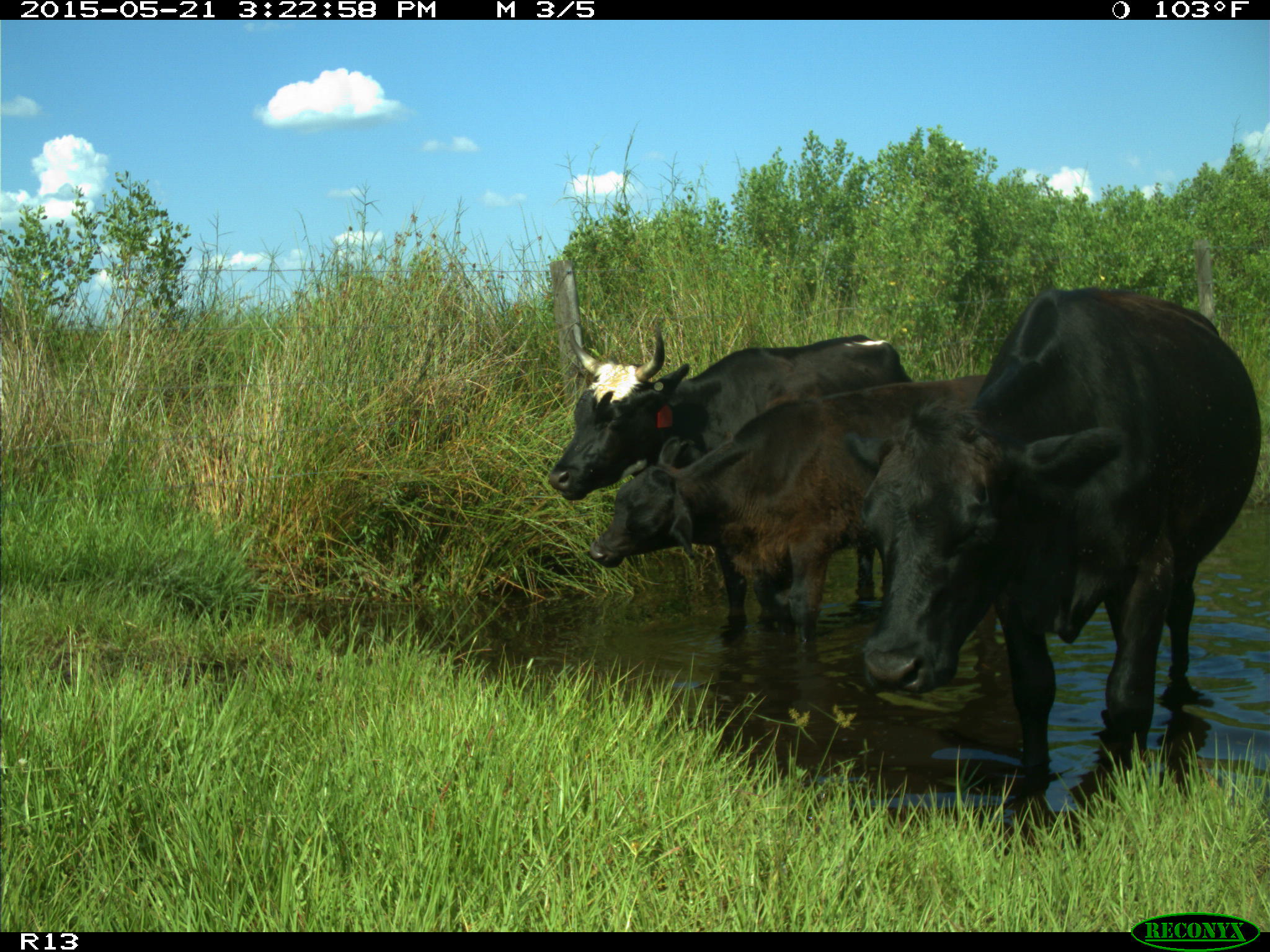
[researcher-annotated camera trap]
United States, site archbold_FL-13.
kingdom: Animalia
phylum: Chordata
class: Mammalia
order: Artiodactyla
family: Bovidae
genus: Bos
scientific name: Bos taurus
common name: domestic cow